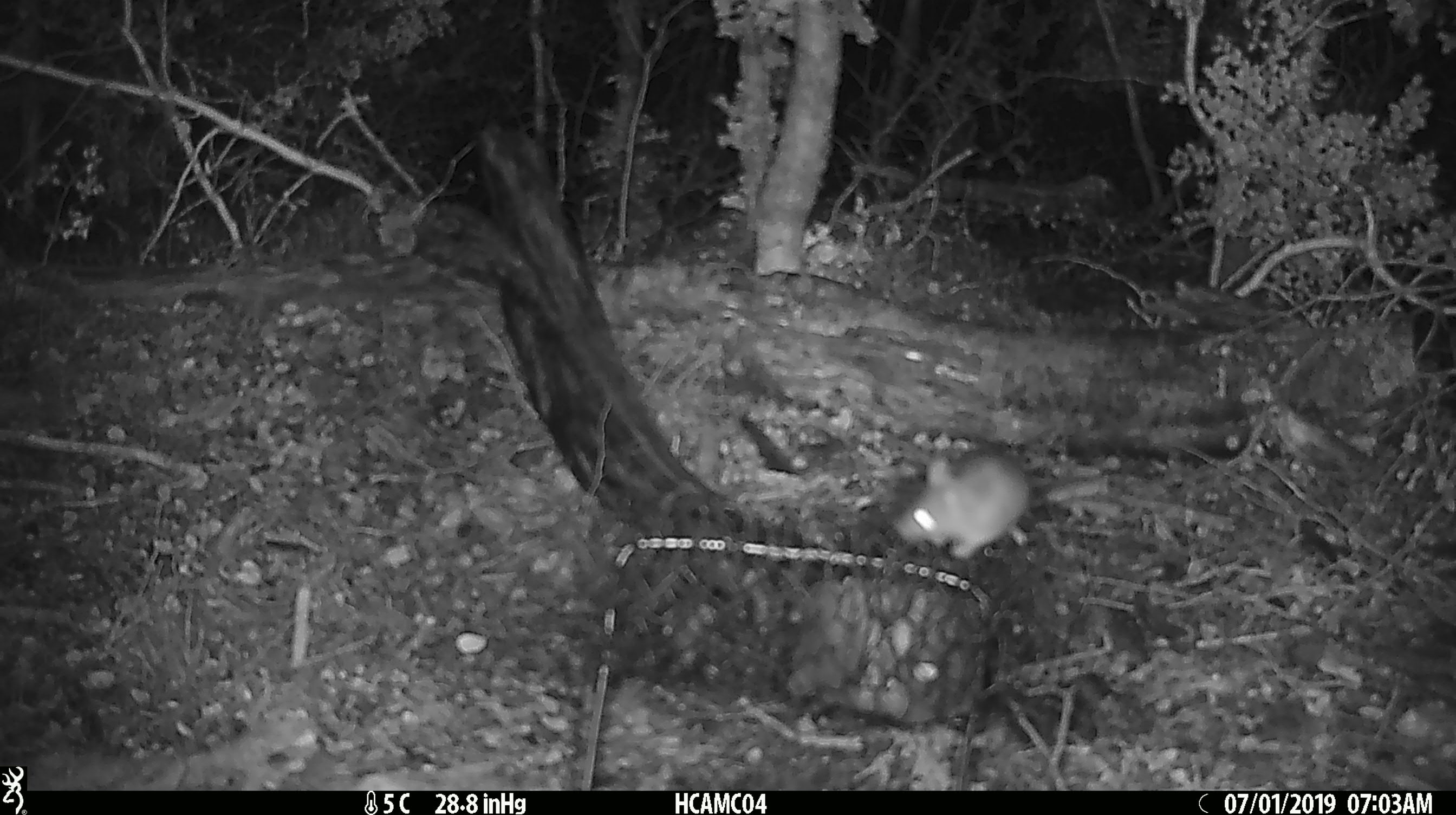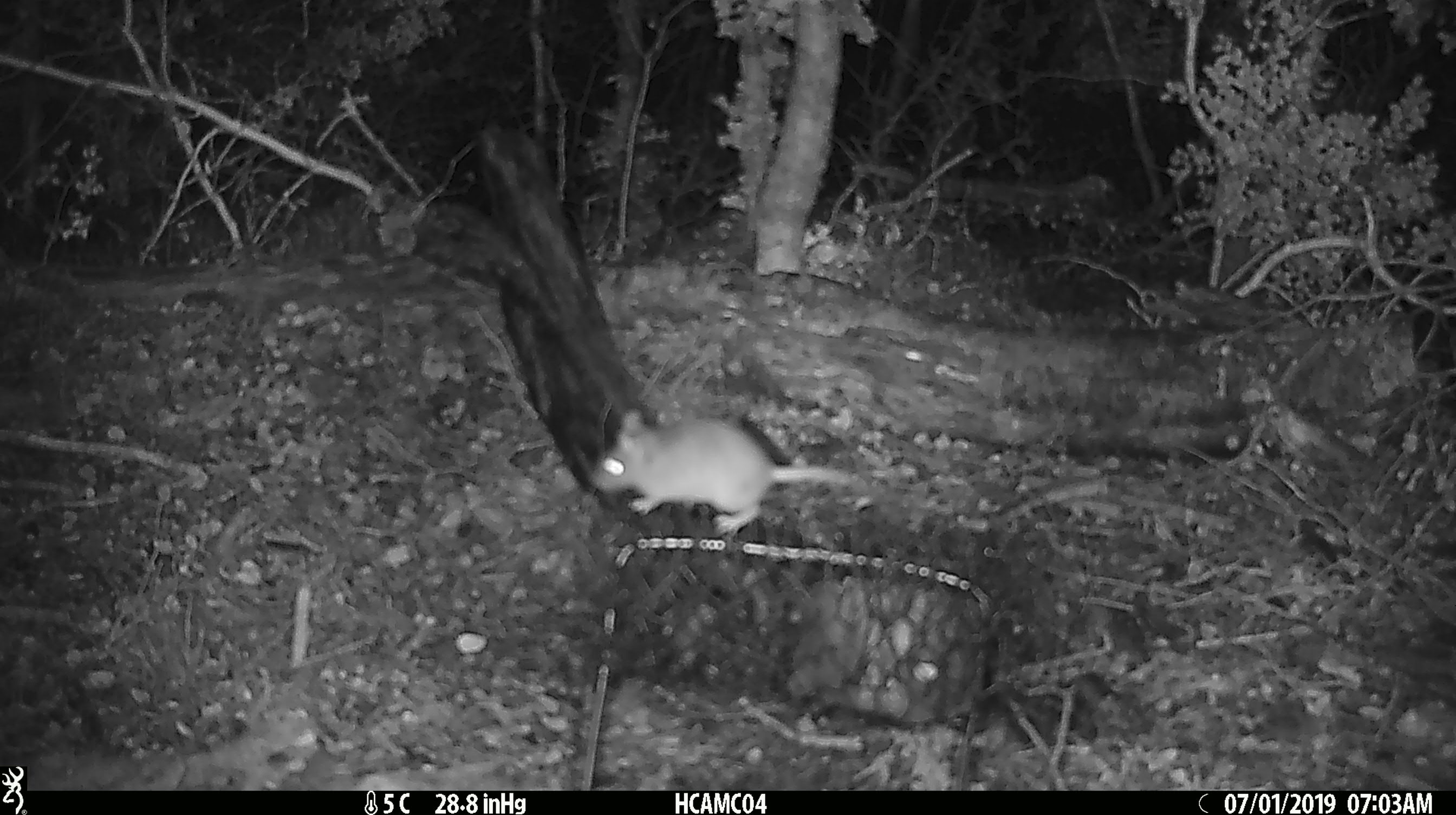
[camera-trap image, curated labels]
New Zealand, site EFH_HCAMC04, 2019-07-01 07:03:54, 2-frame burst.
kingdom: Animalia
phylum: Chordata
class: Mammalia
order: Rodentia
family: Muridae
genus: Mus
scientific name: Mus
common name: mouse